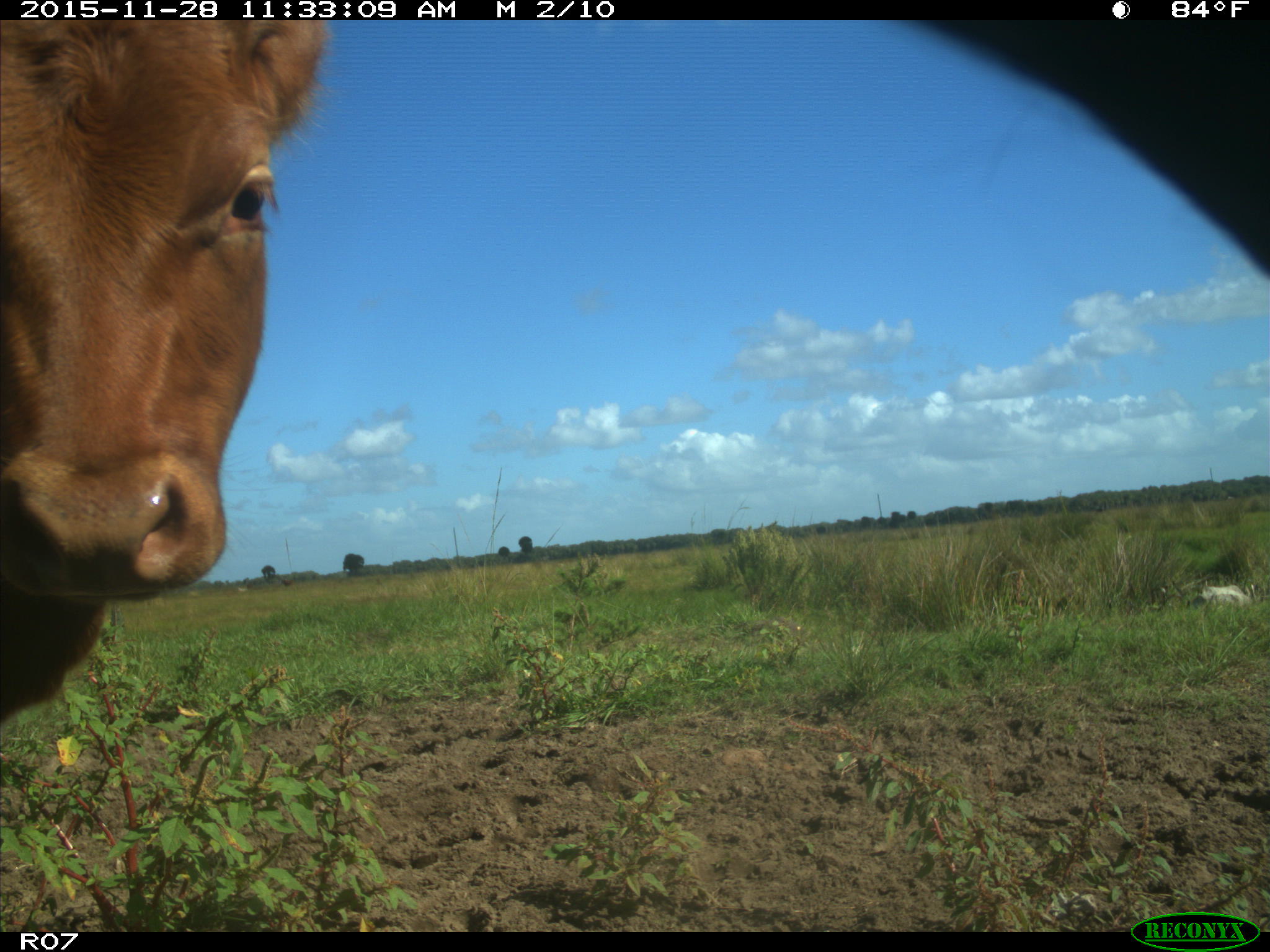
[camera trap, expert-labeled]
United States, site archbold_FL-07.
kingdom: Animalia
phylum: Chordata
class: Mammalia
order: Artiodactyla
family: Bovidae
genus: Bos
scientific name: Bos taurus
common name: domestic cow